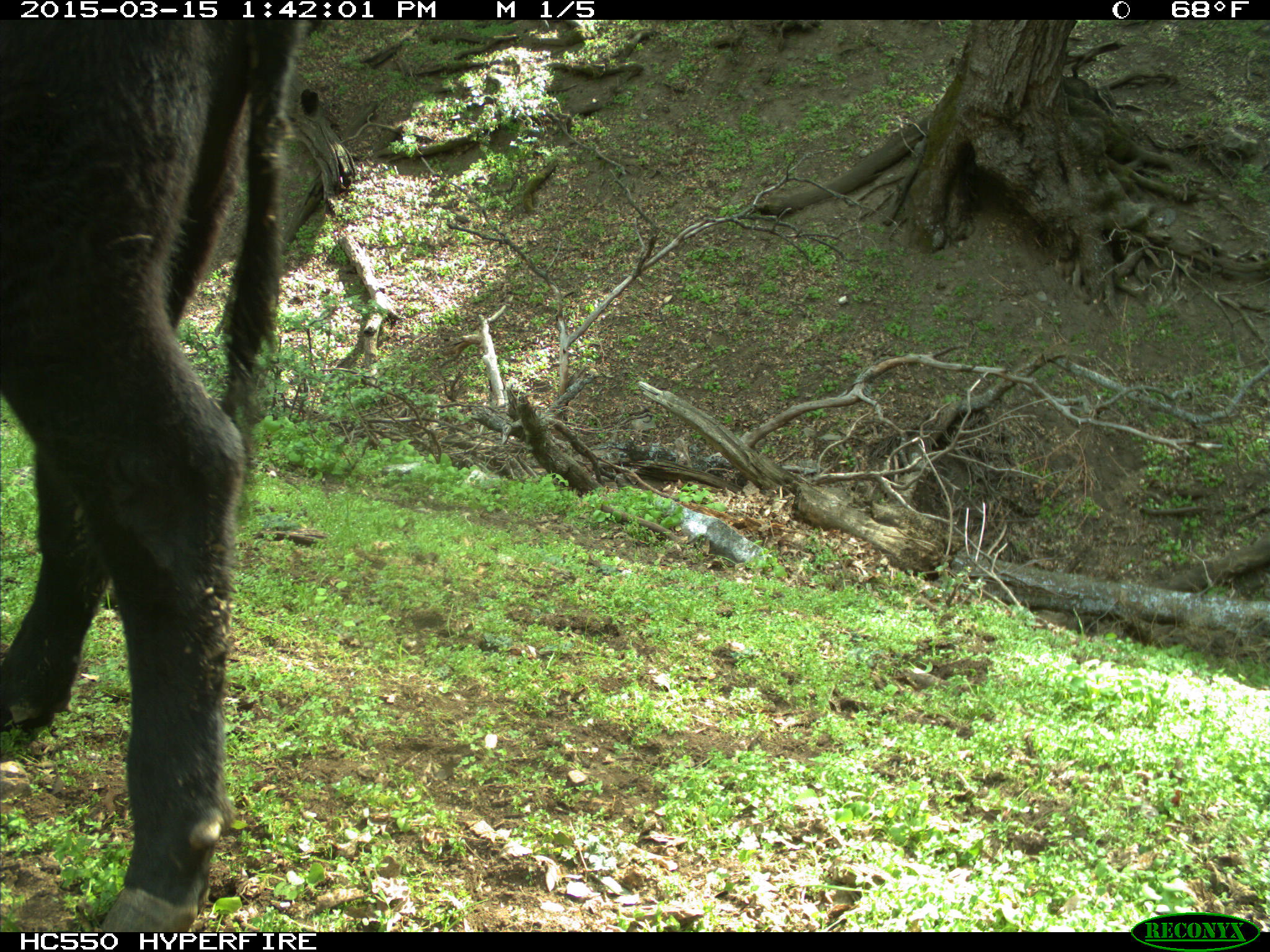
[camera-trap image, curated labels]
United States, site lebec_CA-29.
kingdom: Animalia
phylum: Chordata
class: Mammalia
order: Artiodactyla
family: Bovidae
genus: Bos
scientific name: Bos taurus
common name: domestic cow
Bos taurus (domestic cow).